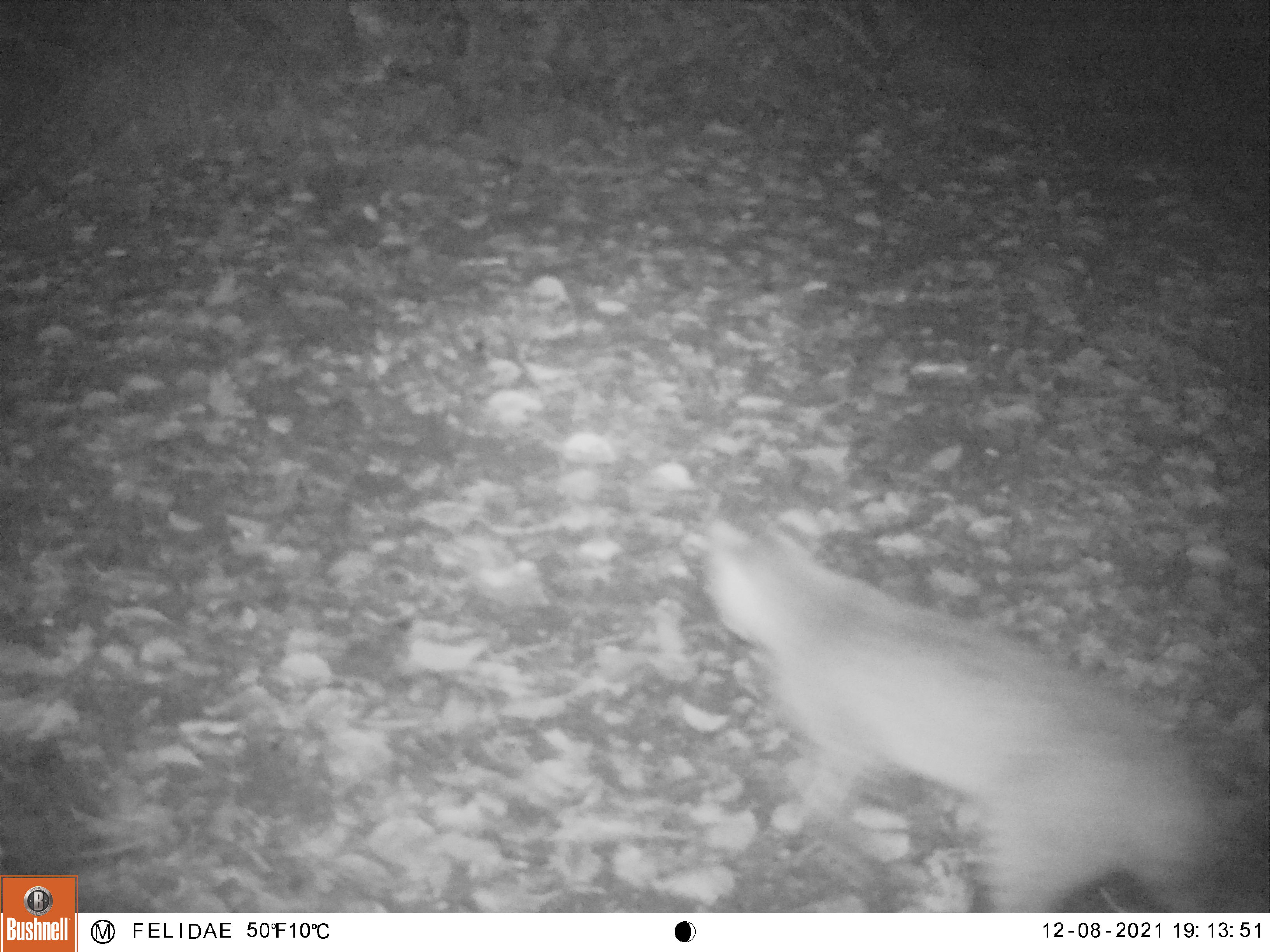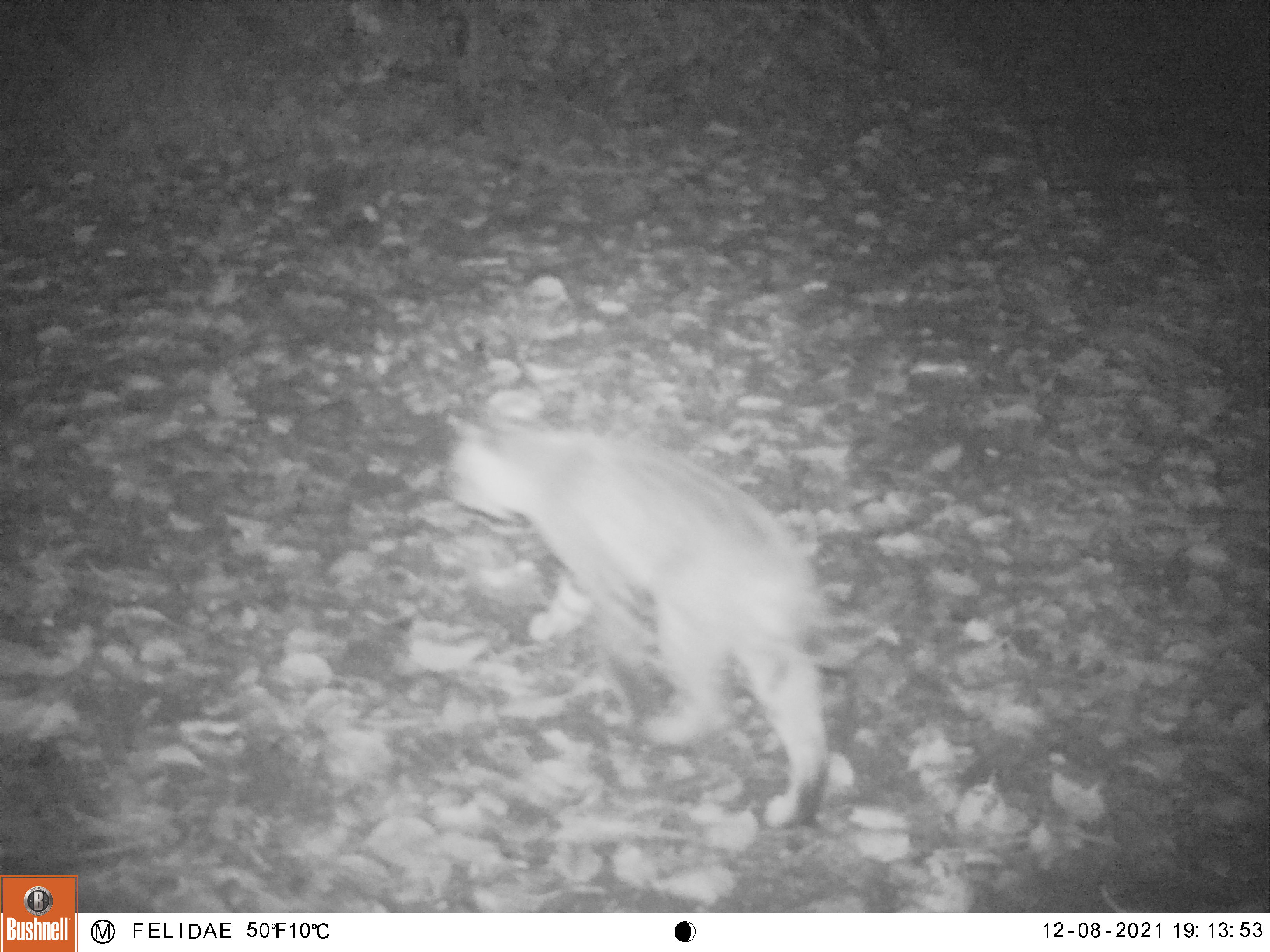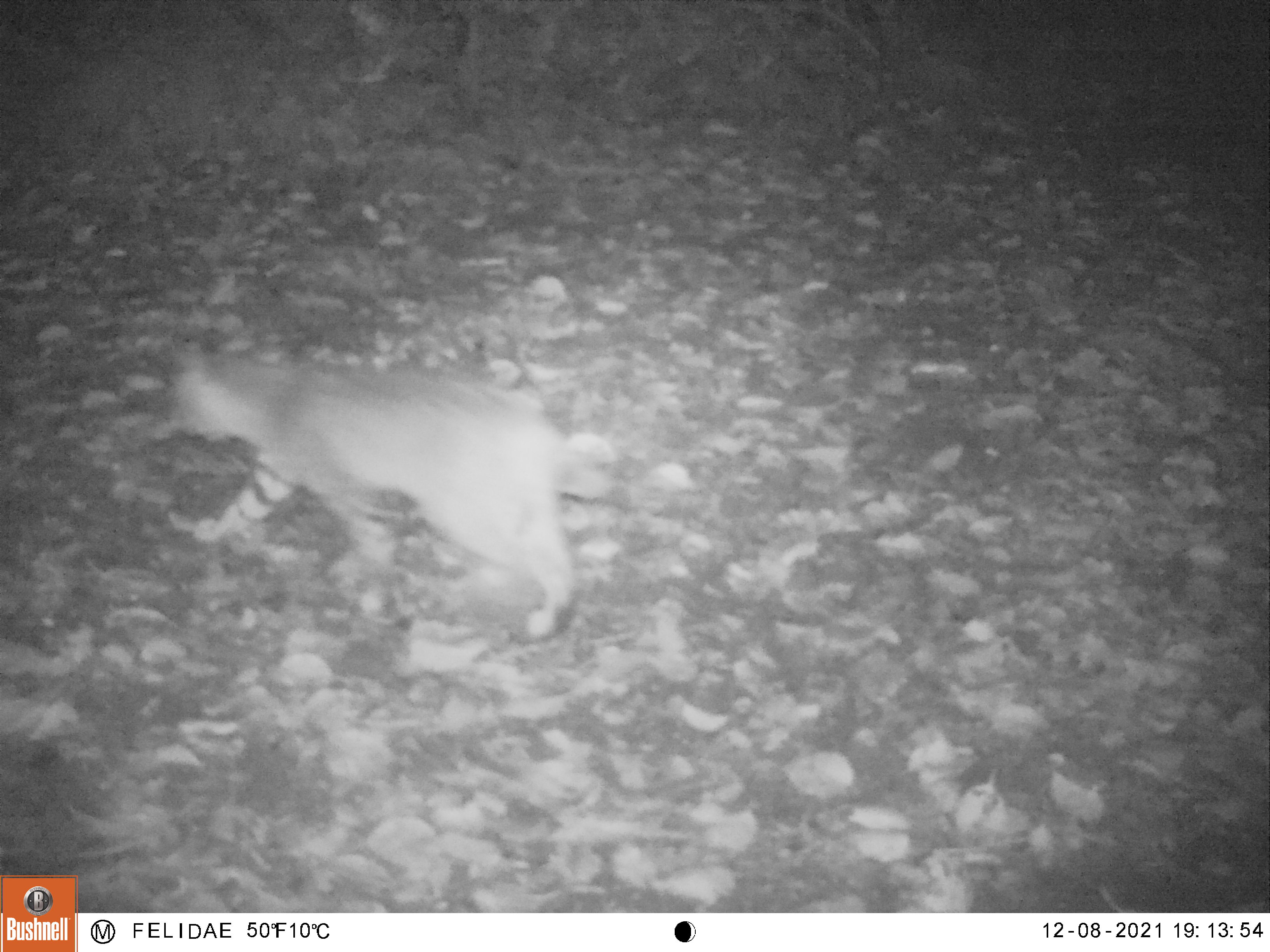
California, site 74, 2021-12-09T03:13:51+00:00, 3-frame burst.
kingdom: Animalia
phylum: Chordata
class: Mammalia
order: Carnivora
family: Felidae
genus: Lynx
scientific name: Lynx rufus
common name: bobcat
Bobcat (Lynx rufus).